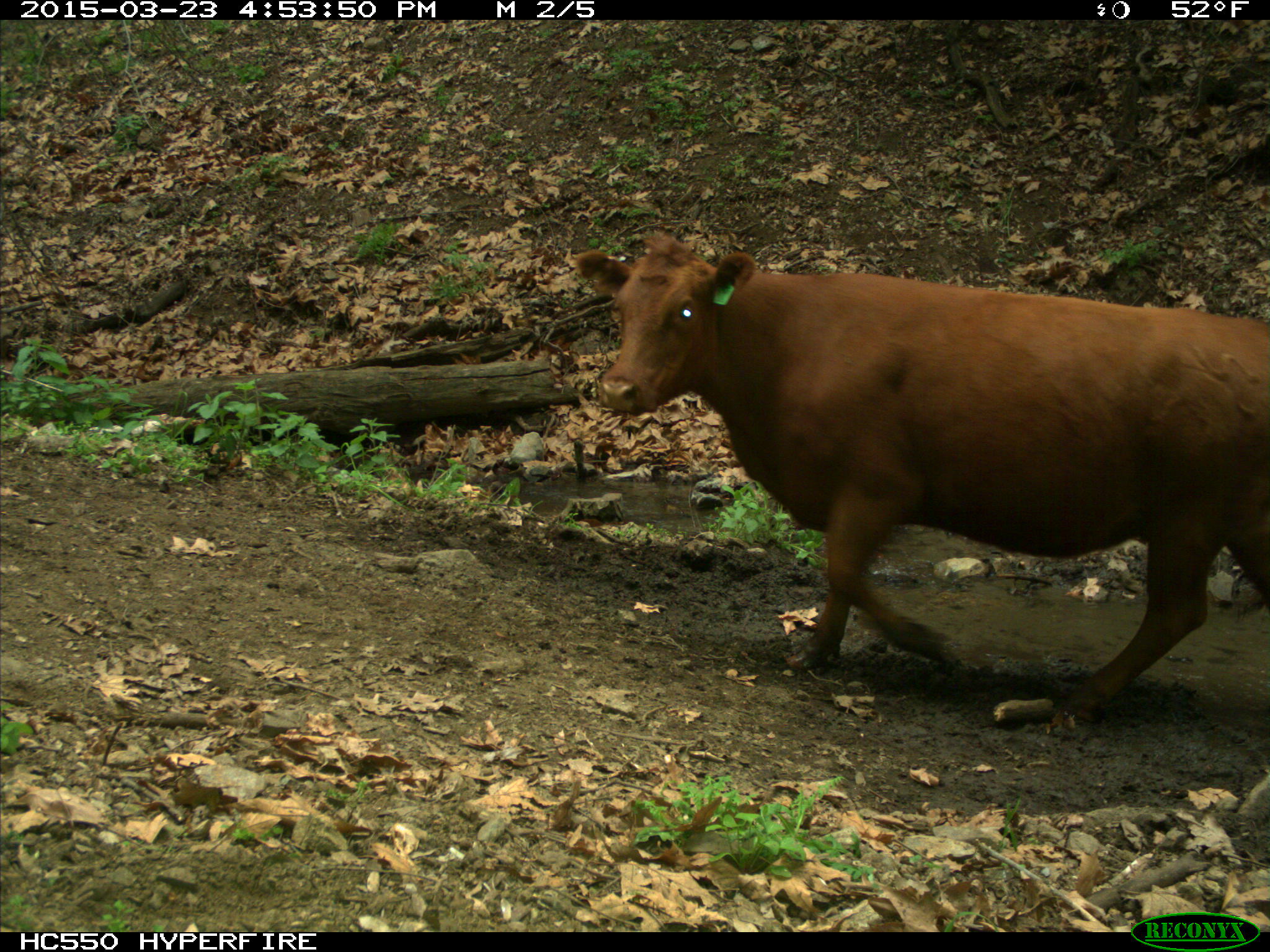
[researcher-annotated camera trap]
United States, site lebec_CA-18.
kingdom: Animalia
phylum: Chordata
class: Mammalia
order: Artiodactyla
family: Bovidae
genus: Bos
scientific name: Bos taurus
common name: domestic cow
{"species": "Bos taurus (domestic cow)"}